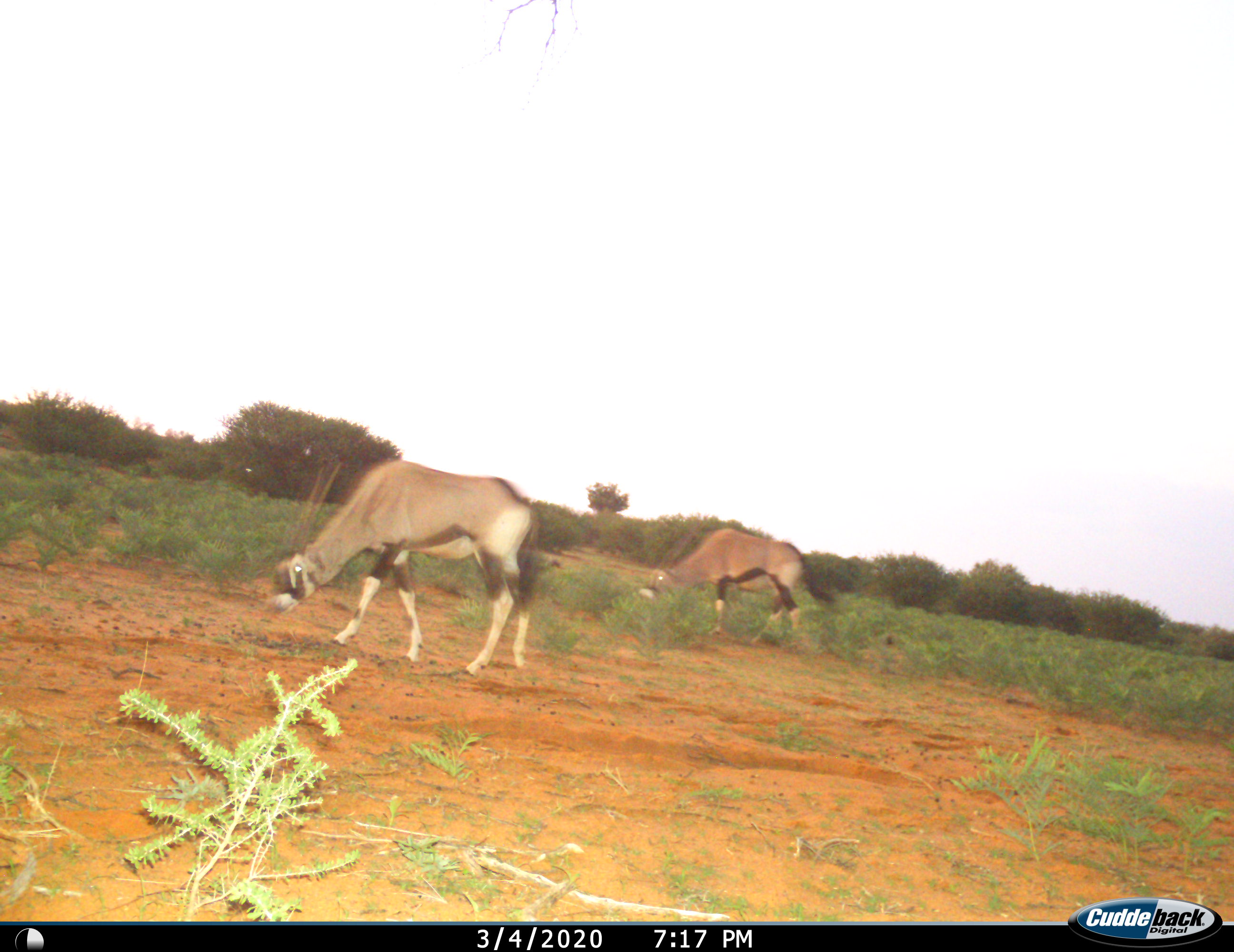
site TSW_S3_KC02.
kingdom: Animalia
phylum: Chordata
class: Mammalia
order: Artiodactyla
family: Bovidae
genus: Oryx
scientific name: Oryx gazella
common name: gemsbok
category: oryx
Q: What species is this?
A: Oryx (gemsbok) (Oryx gazella).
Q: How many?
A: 2.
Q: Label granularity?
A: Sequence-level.